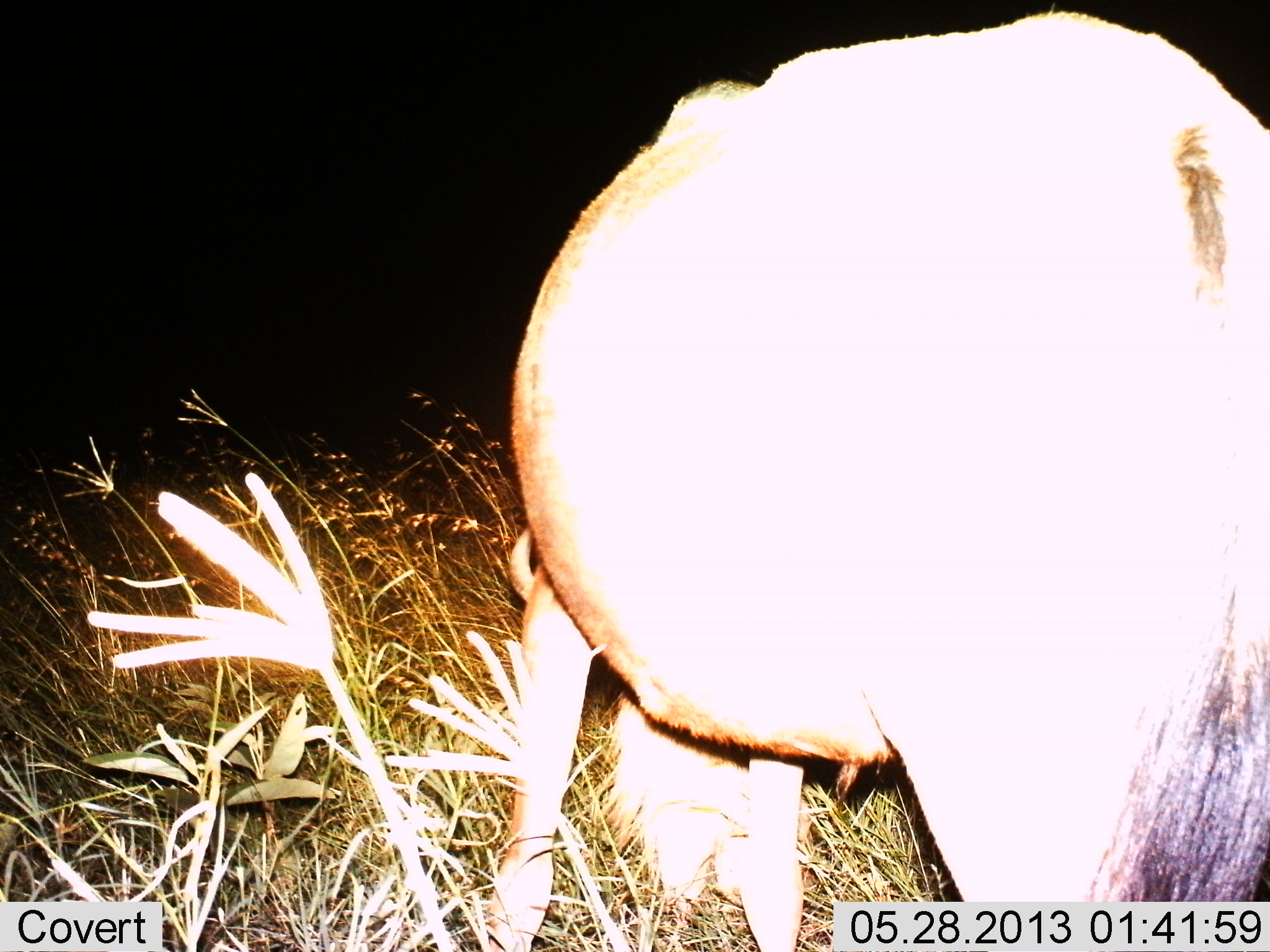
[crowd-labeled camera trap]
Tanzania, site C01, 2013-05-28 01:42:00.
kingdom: Animalia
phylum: Chordata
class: Mammalia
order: Artiodactyla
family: Bovidae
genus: Connochaetes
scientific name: Connochaetes taurinus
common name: blue wildebeest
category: wildebeest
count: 1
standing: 58%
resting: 0%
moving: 0%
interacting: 0%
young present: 0%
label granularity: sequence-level